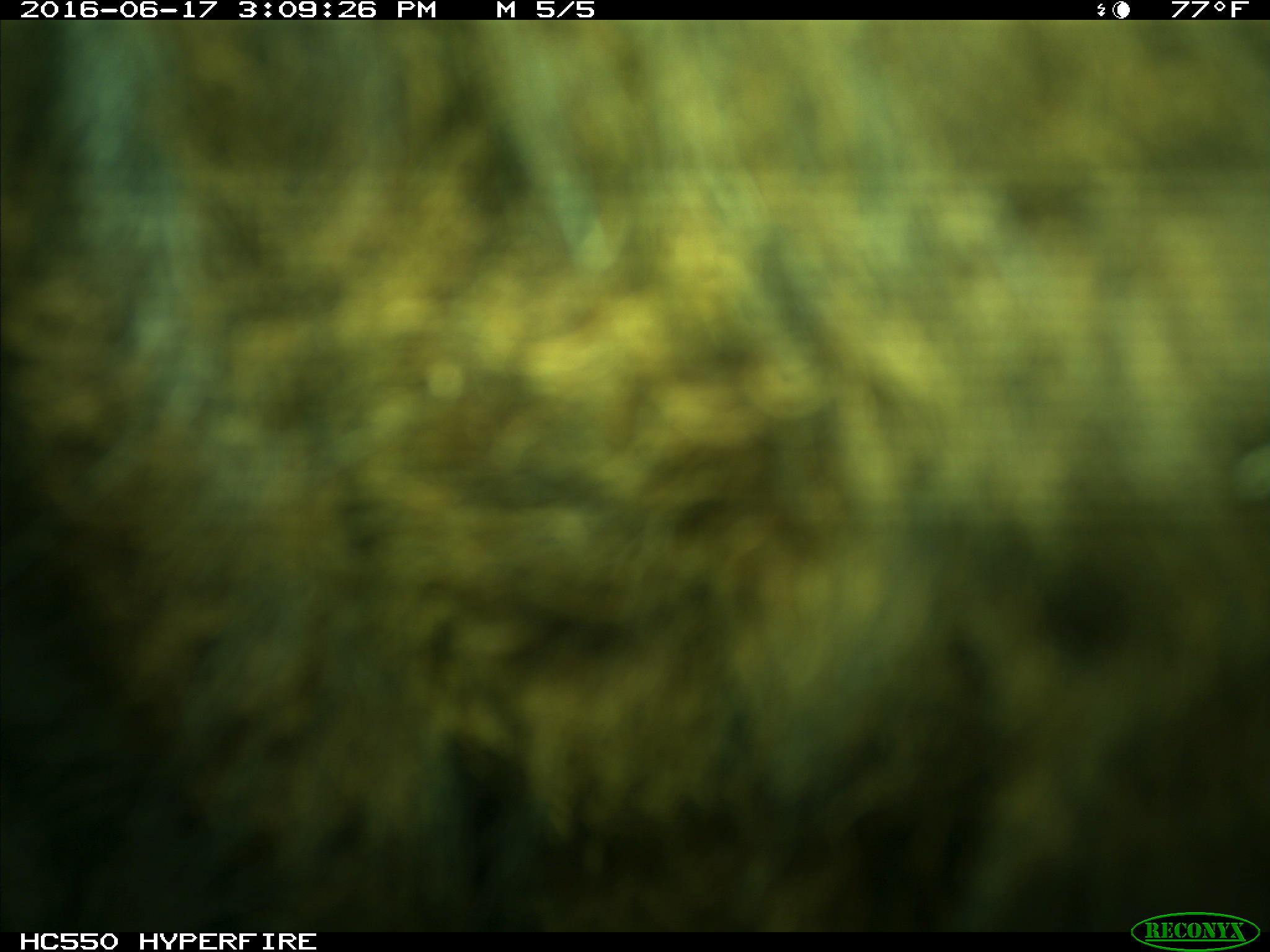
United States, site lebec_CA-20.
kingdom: Animalia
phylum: Chordata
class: Mammalia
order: Artiodactyla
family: Bovidae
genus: Bos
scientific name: Bos taurus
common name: domestic cow